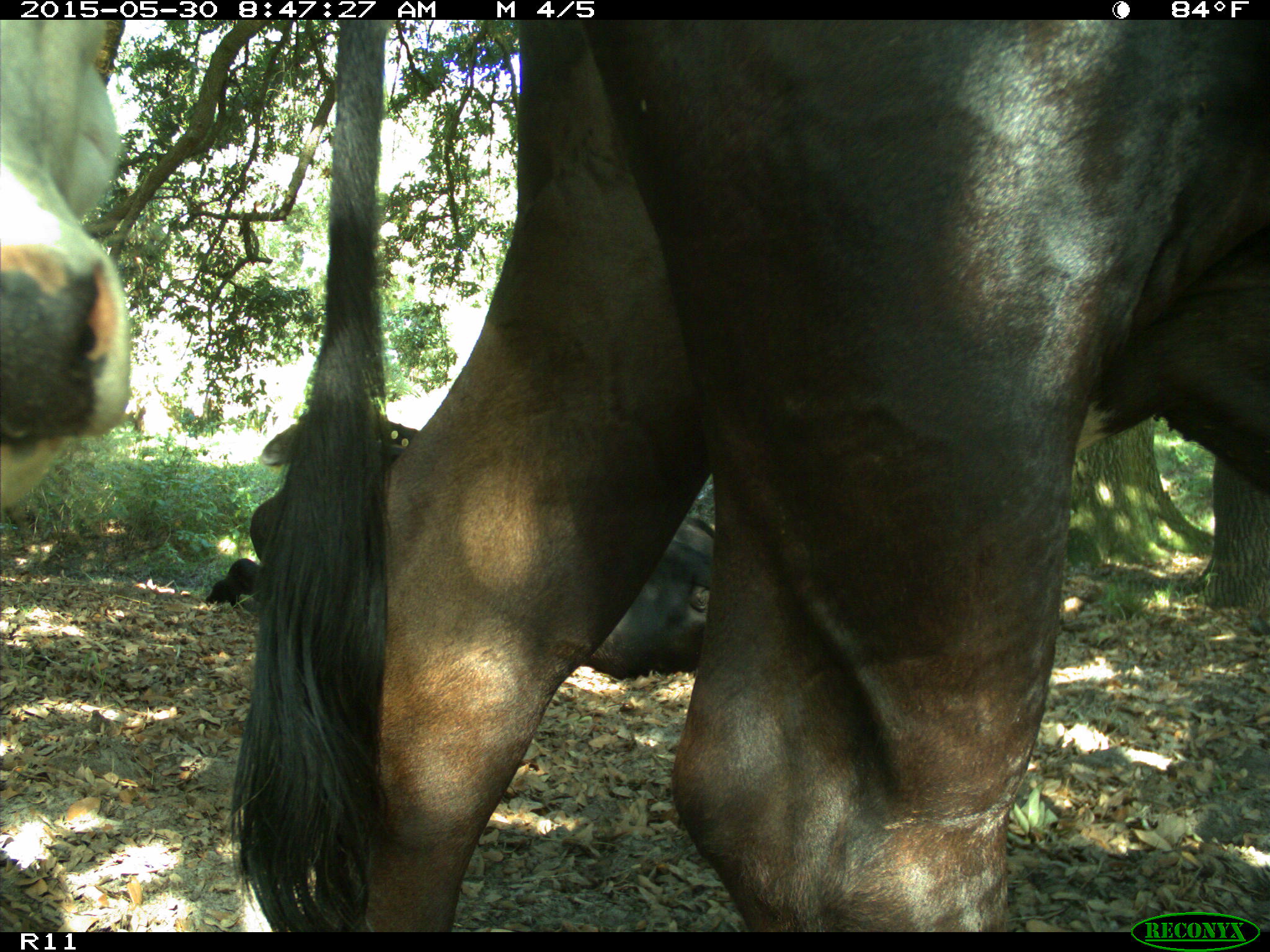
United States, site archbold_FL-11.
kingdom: Animalia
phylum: Chordata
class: Mammalia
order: Artiodactyla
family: Bovidae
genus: Bos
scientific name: Bos taurus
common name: domestic cow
Bos taurus (domestic cow).